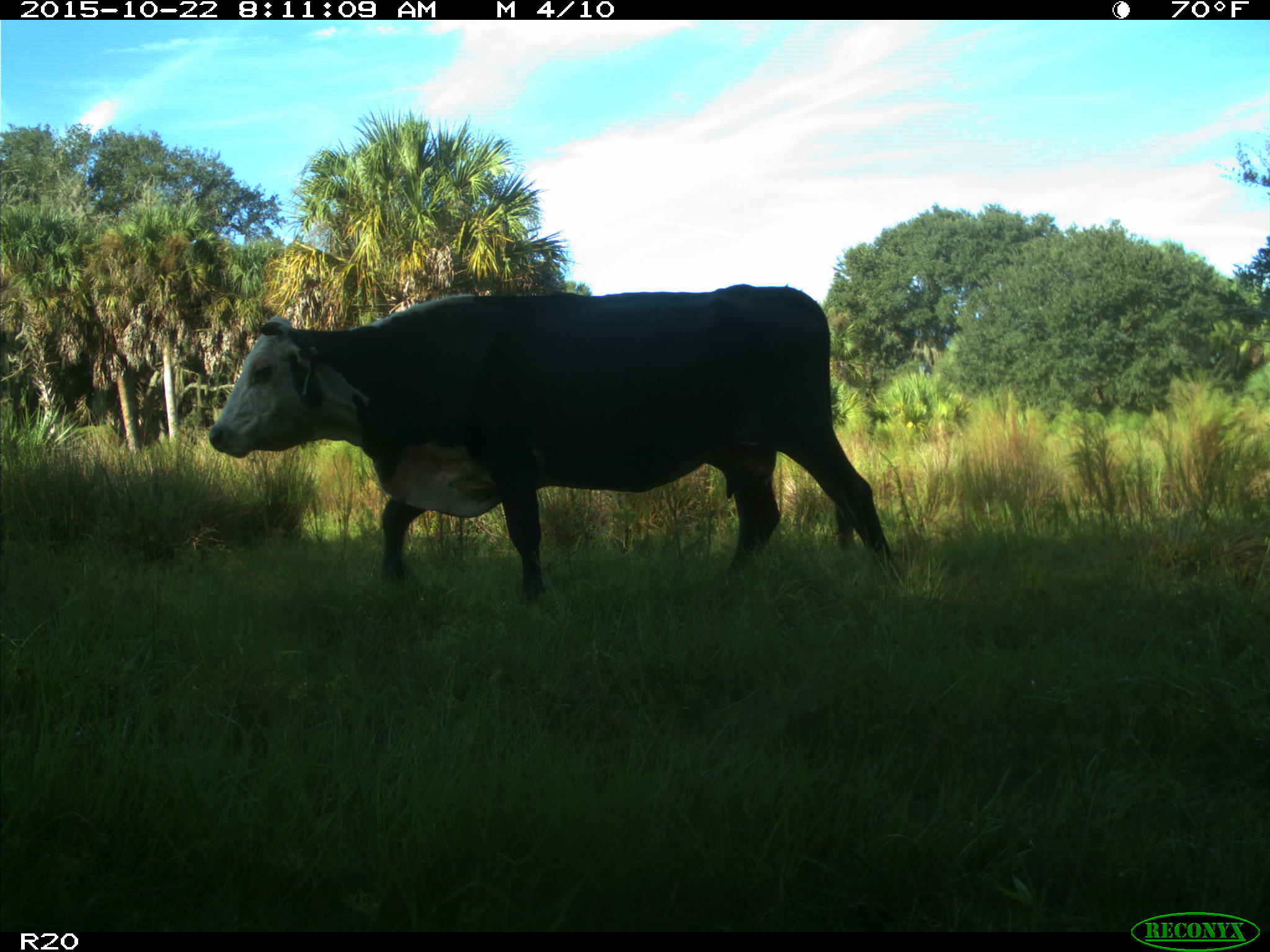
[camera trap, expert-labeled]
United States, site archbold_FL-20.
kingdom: Animalia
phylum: Chordata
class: Mammalia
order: Artiodactyla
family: Bovidae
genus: Bos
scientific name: Bos taurus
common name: domestic cow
Bos taurus (domestic cow).